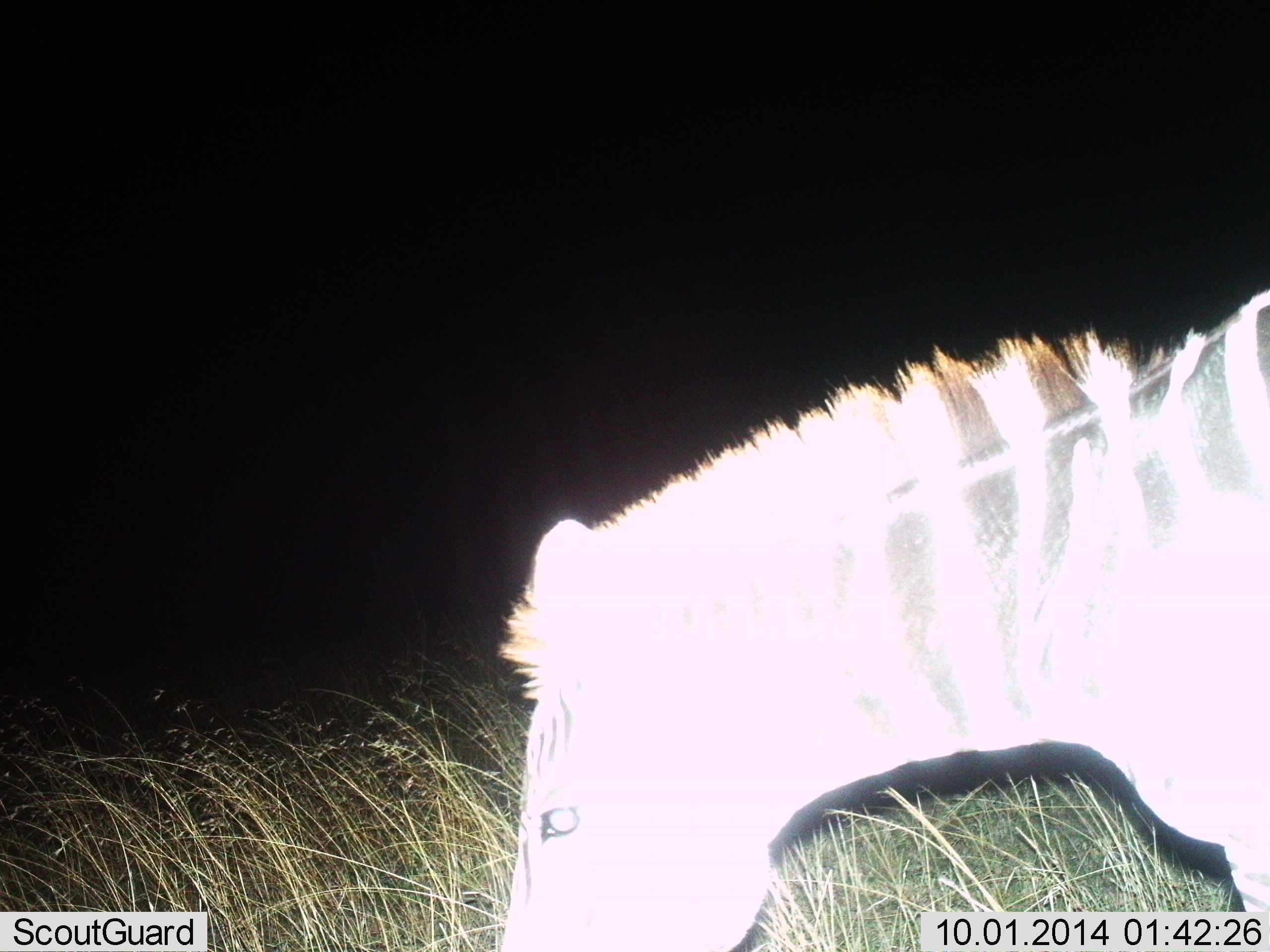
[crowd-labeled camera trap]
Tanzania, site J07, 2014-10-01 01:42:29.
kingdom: Animalia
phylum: Chordata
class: Mammalia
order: Perissodactyla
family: Equidae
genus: Equus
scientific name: Equus quagga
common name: plains zebra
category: zebra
Zebra (plains zebra) (Equus quagga), count 1. Behavior (volunteer vote fractions): standing 20%, resting 0%, moving 10%, interacting 0%. Young present (vote fraction): 0%. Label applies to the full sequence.